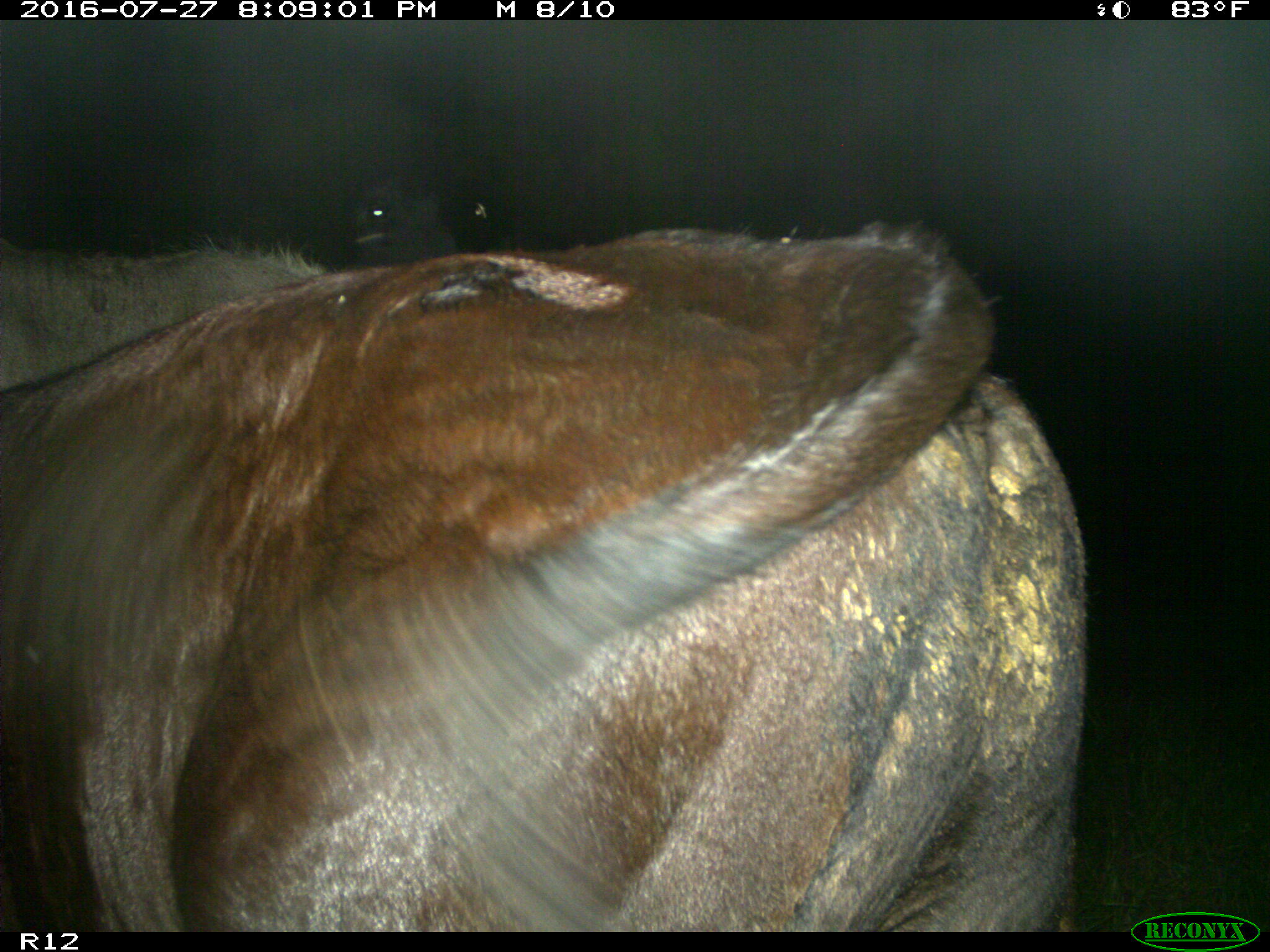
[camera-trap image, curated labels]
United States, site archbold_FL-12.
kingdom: Animalia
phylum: Chordata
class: Mammalia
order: Artiodactyla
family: Bovidae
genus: Bos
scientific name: Bos taurus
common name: domestic cow